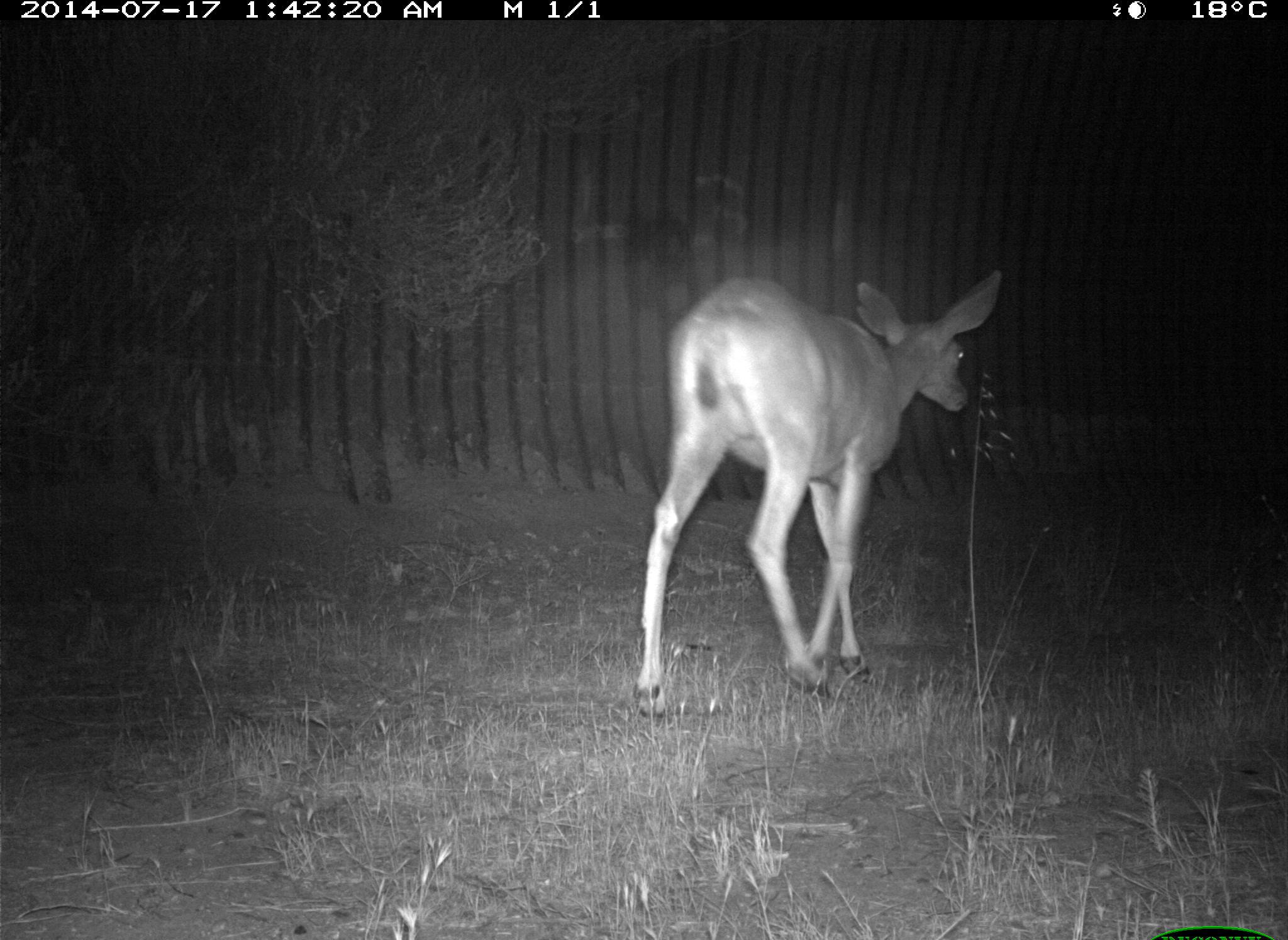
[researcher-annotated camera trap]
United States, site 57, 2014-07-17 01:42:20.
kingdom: Animalia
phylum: Chordata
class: Mammalia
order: Artiodactyla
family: Cervidae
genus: Odocoileus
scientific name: Odocoileus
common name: deer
Deer (Odocoileus).